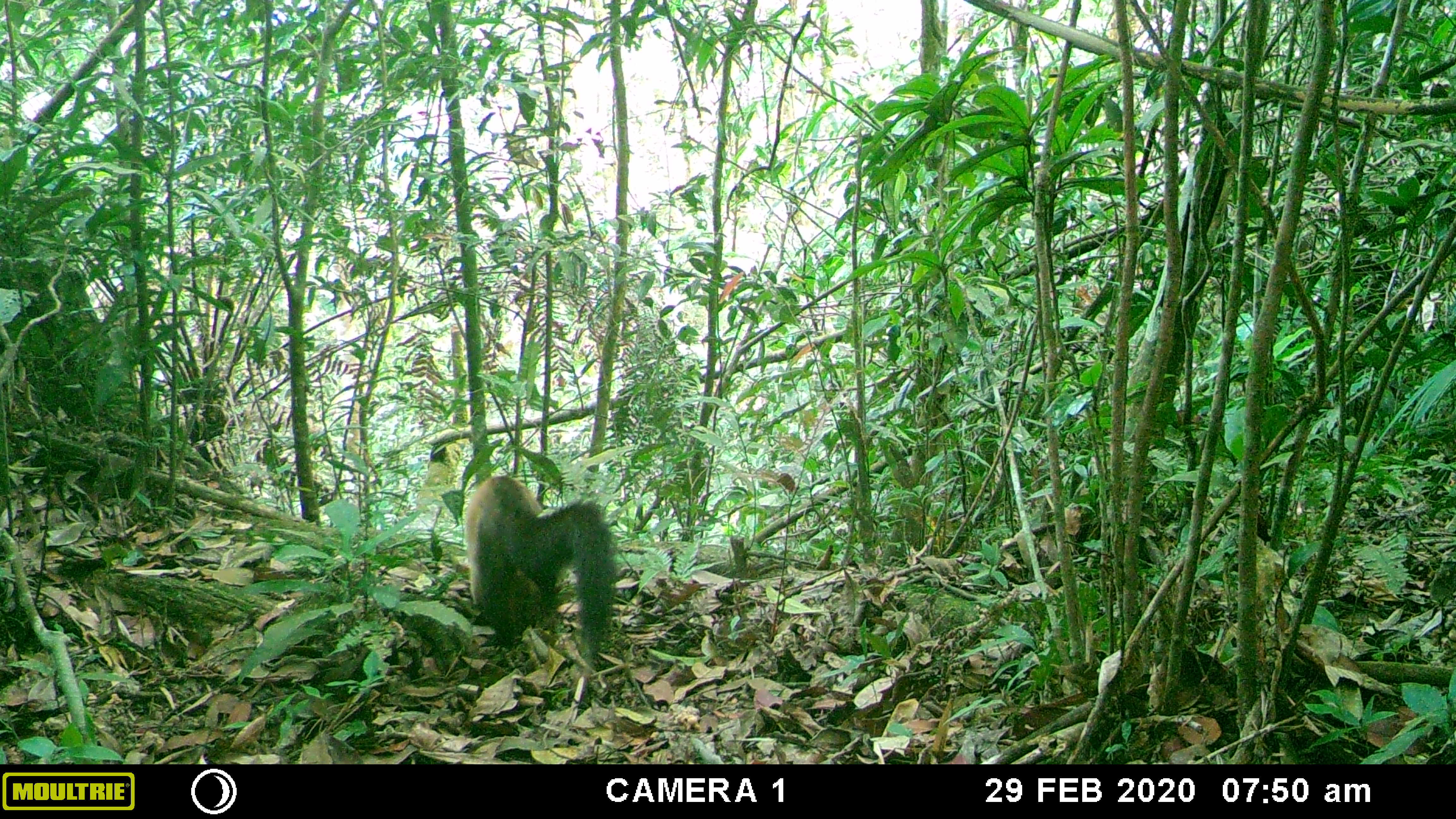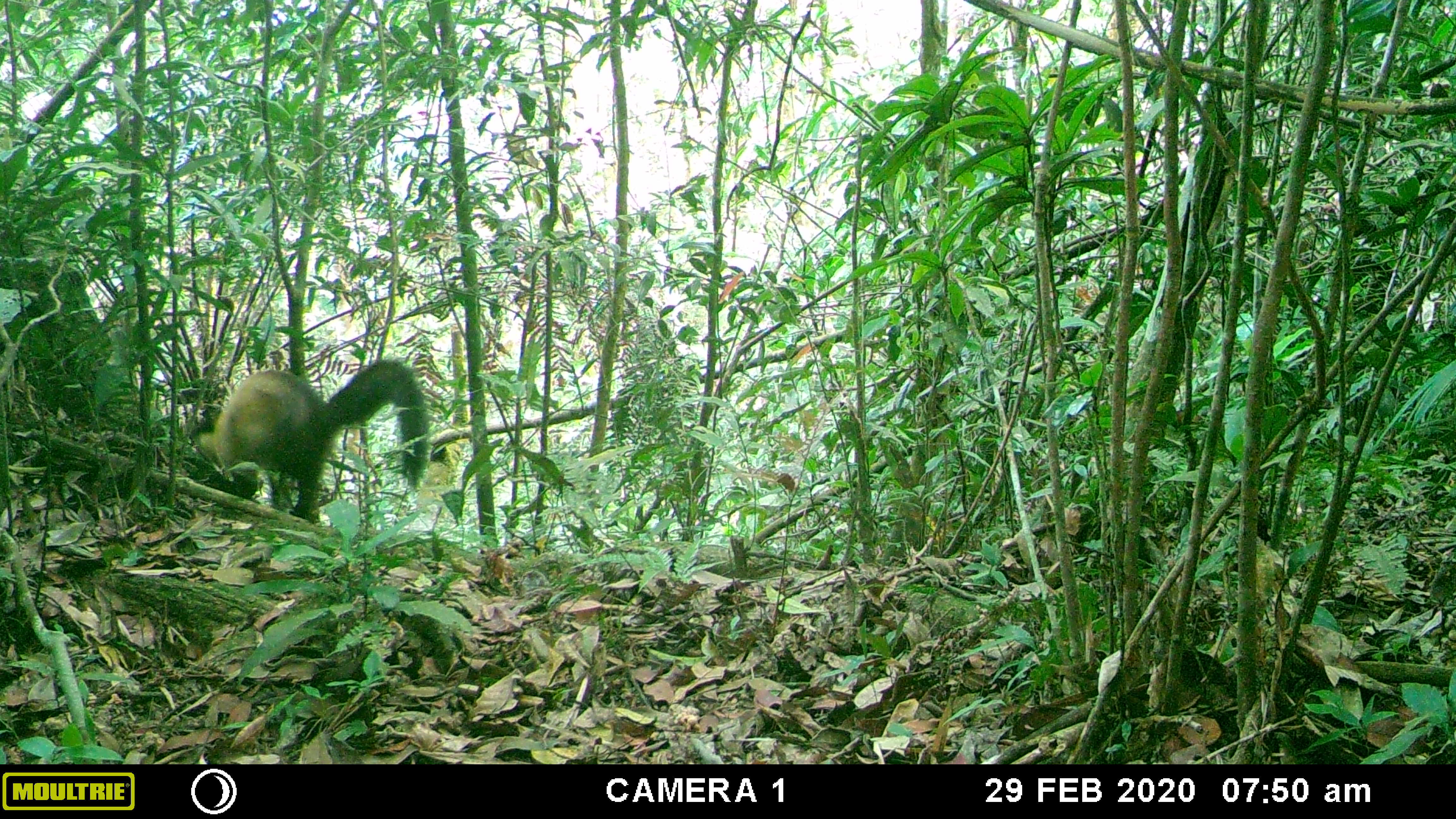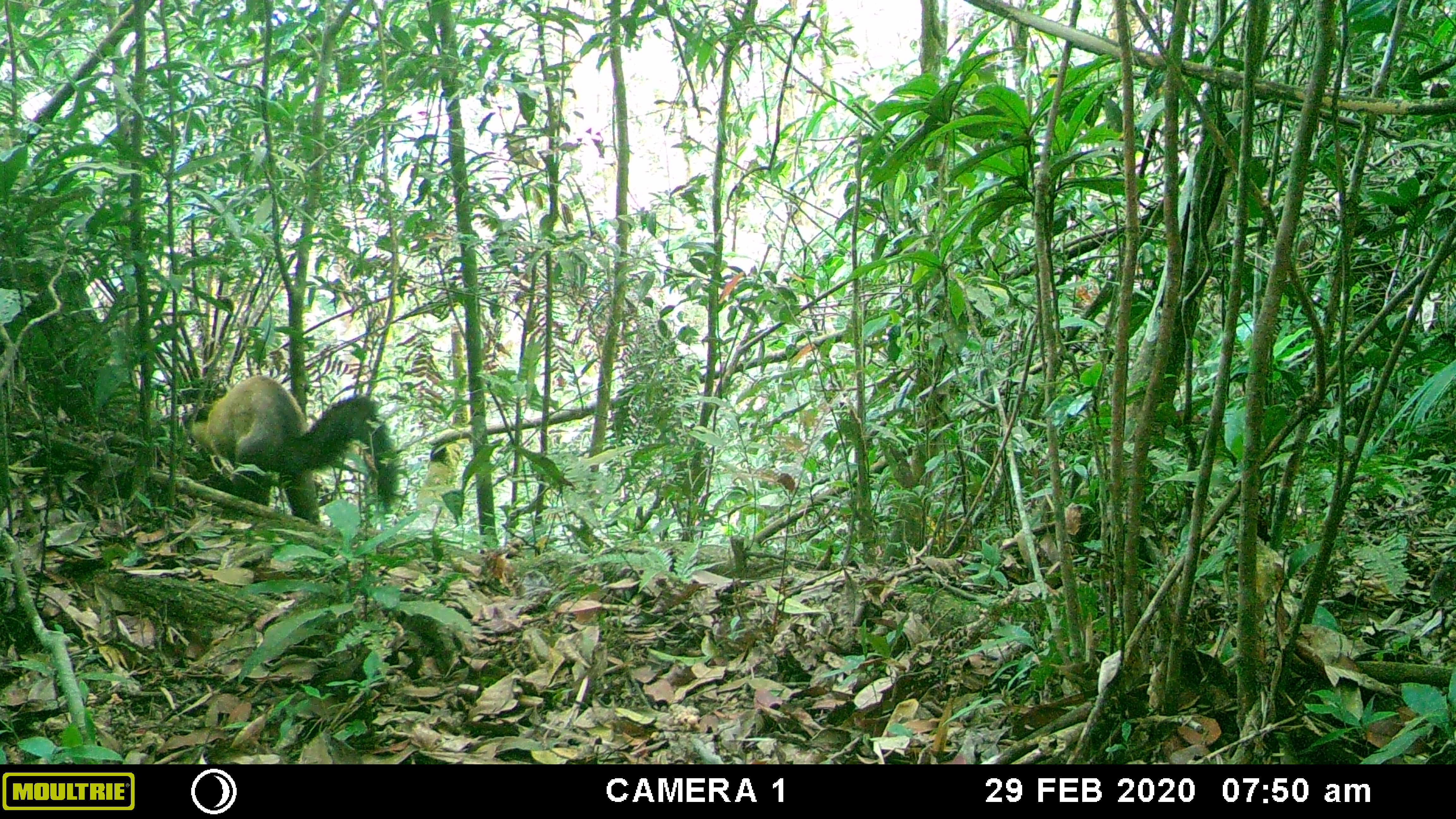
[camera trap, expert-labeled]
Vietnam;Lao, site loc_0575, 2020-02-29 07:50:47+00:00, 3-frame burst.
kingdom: Animalia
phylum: Chordata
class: Mammalia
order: Carnivora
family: Mustelidae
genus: Martes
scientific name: Martes flavigula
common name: yellow-throated marten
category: yellow throated marten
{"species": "yellow throated marten (yellow-throated marten) (Martes flavigula)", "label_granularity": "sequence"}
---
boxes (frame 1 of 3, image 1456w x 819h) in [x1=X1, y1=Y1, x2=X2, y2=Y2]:
yellow throated marten: [x1=464, y1=474, x2=617, y2=676]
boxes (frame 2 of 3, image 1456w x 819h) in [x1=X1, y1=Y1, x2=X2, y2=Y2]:
yellow throated marten: [x1=186, y1=358, x2=428, y2=524]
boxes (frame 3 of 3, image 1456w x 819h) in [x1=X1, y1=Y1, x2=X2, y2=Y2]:
yellow throated marten: [x1=181, y1=374, x2=398, y2=526]